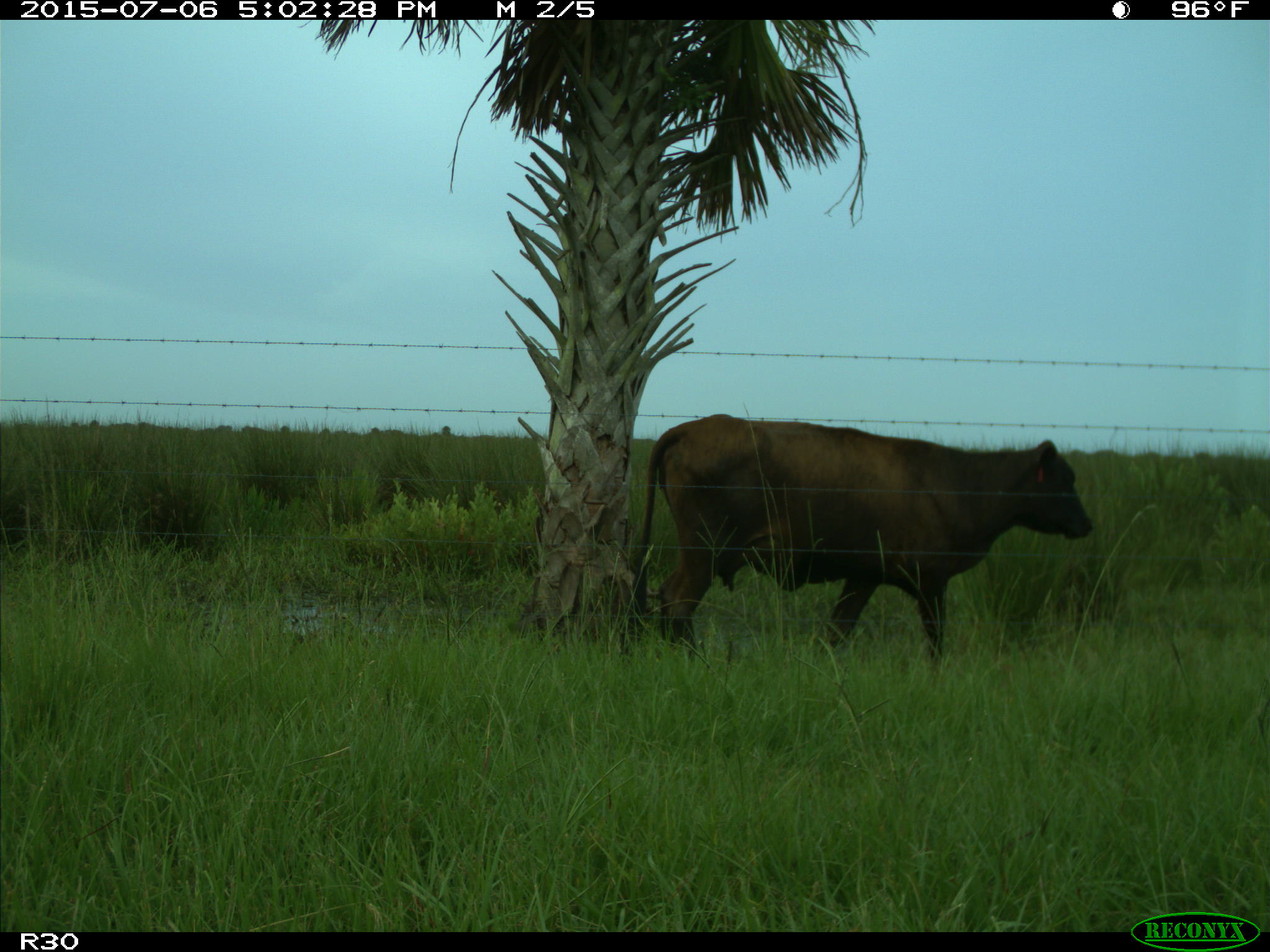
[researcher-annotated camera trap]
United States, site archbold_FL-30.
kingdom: Animalia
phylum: Chordata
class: Mammalia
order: Artiodactyla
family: Bovidae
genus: Bos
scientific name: Bos taurus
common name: domestic cow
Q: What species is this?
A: Bos taurus (domestic cow).